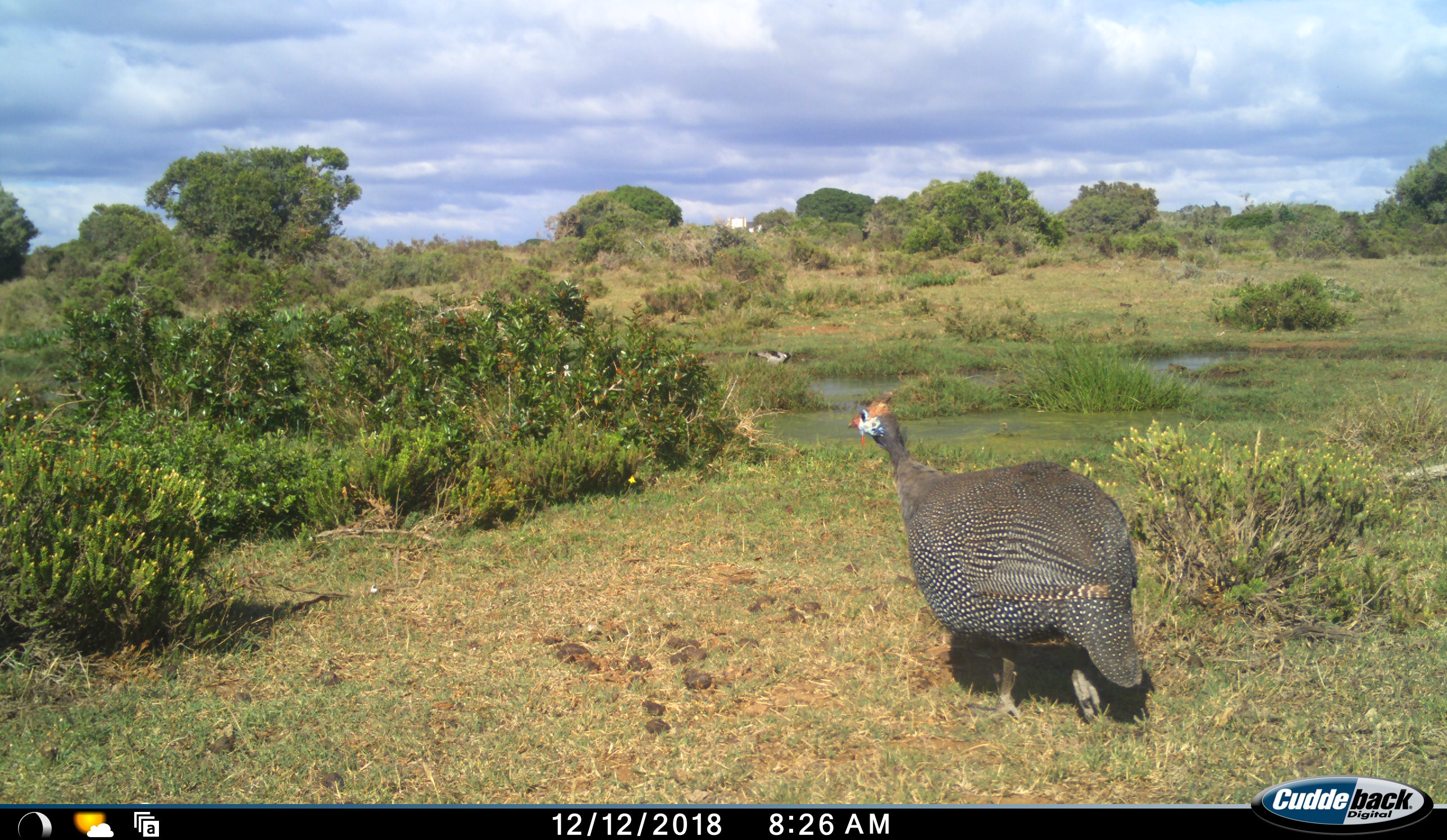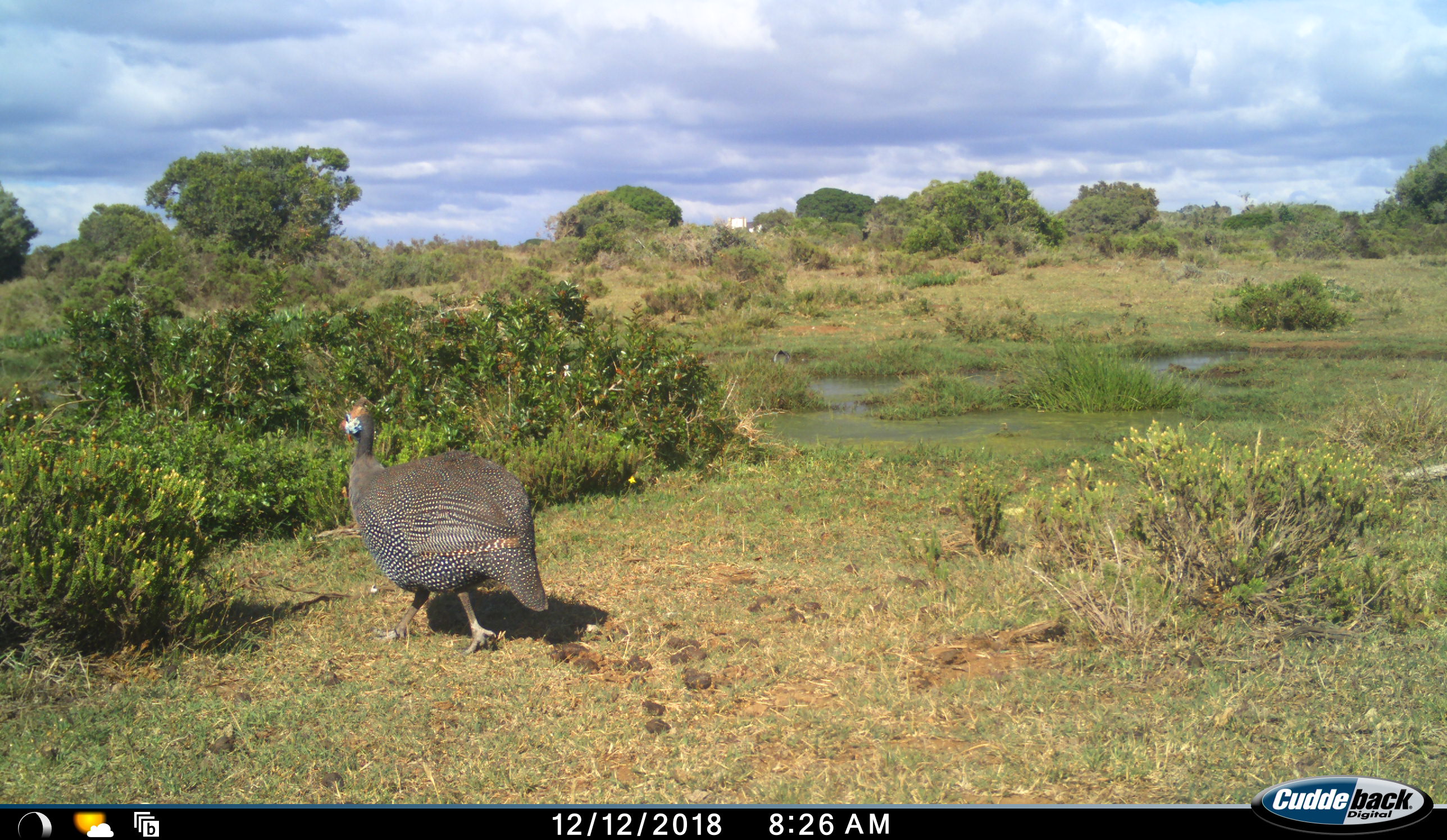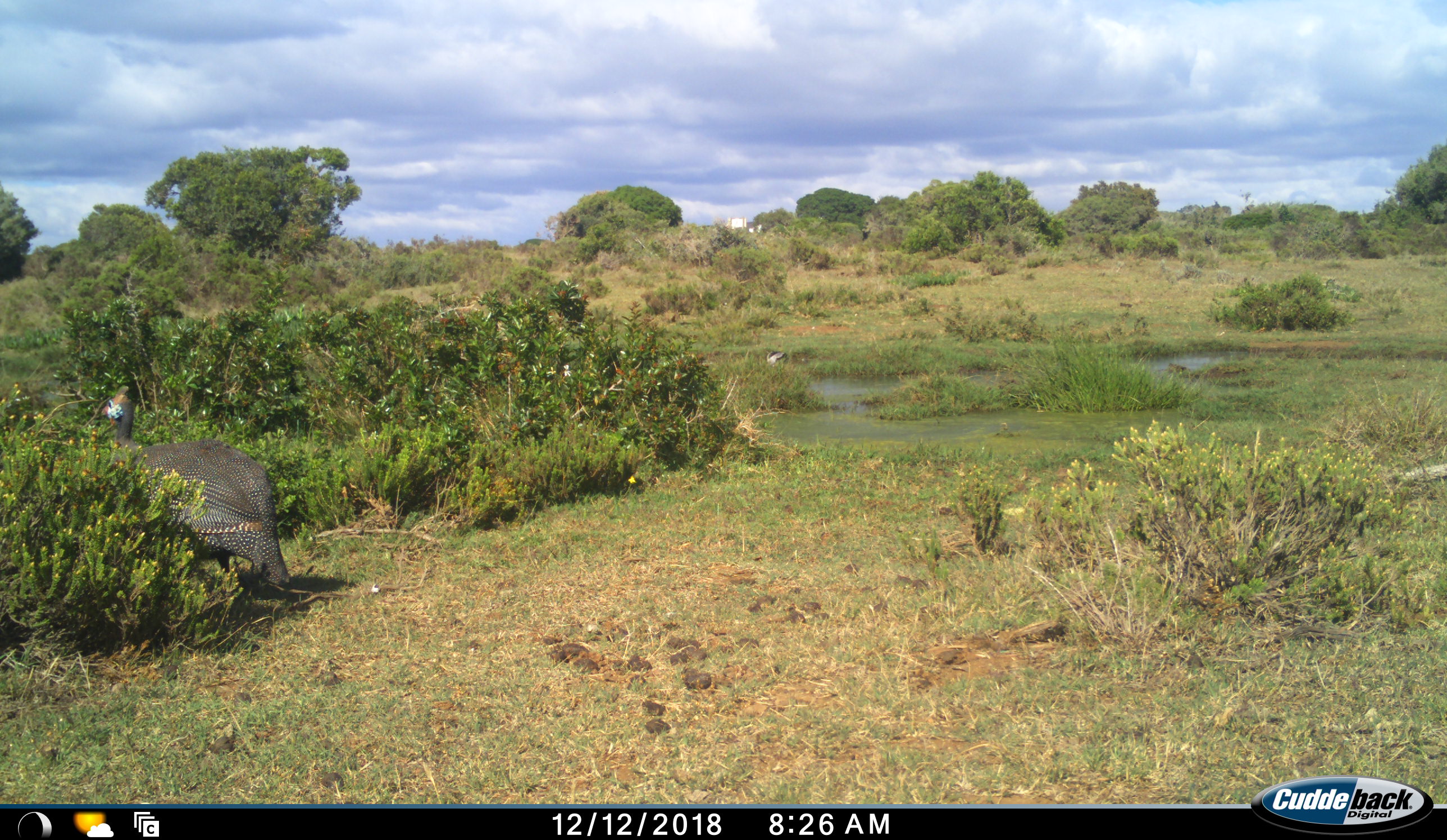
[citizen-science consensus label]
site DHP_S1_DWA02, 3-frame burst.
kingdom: Animalia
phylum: Chordata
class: Aves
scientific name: Aves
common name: bird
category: birdother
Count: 2.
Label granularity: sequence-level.